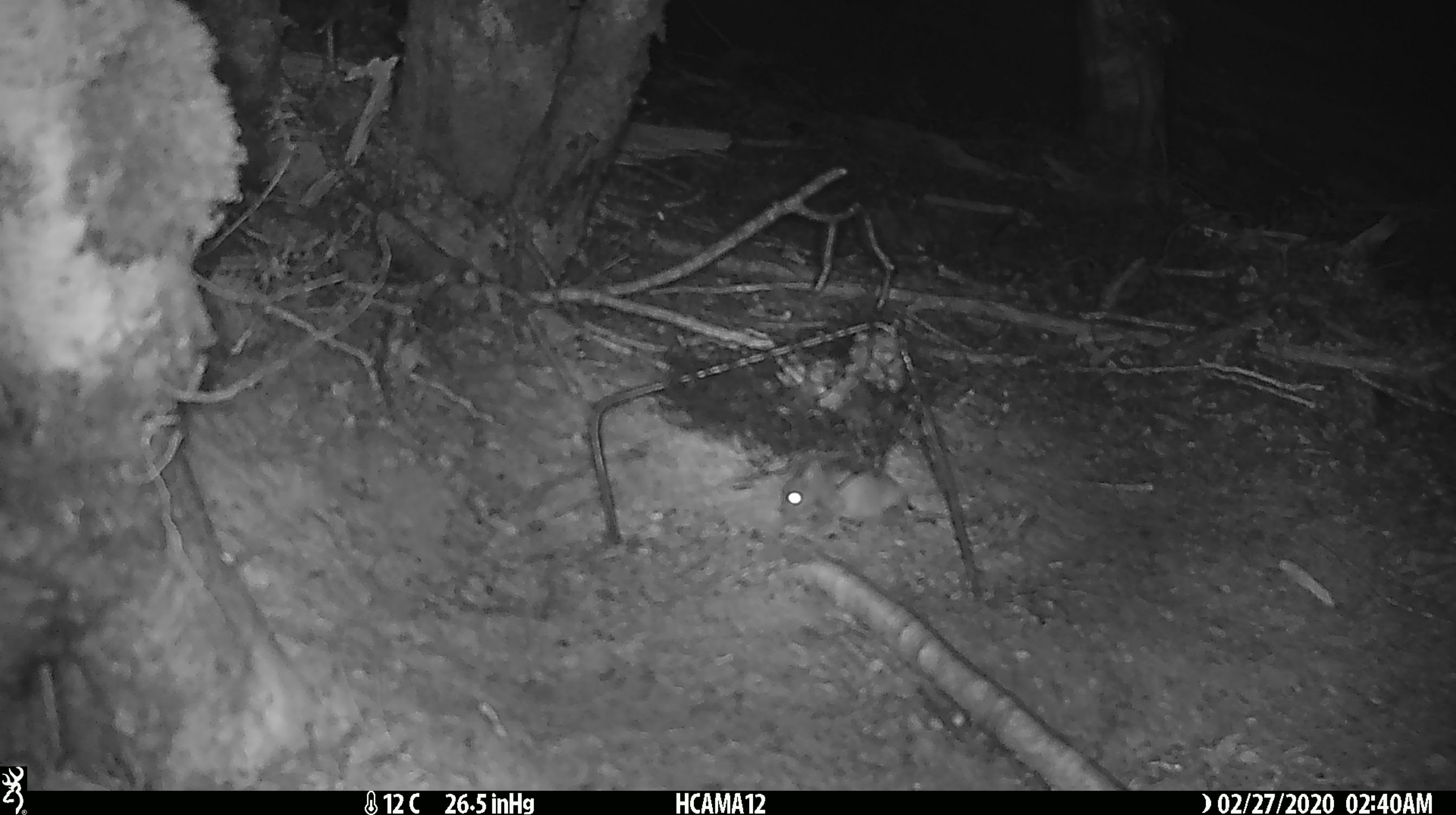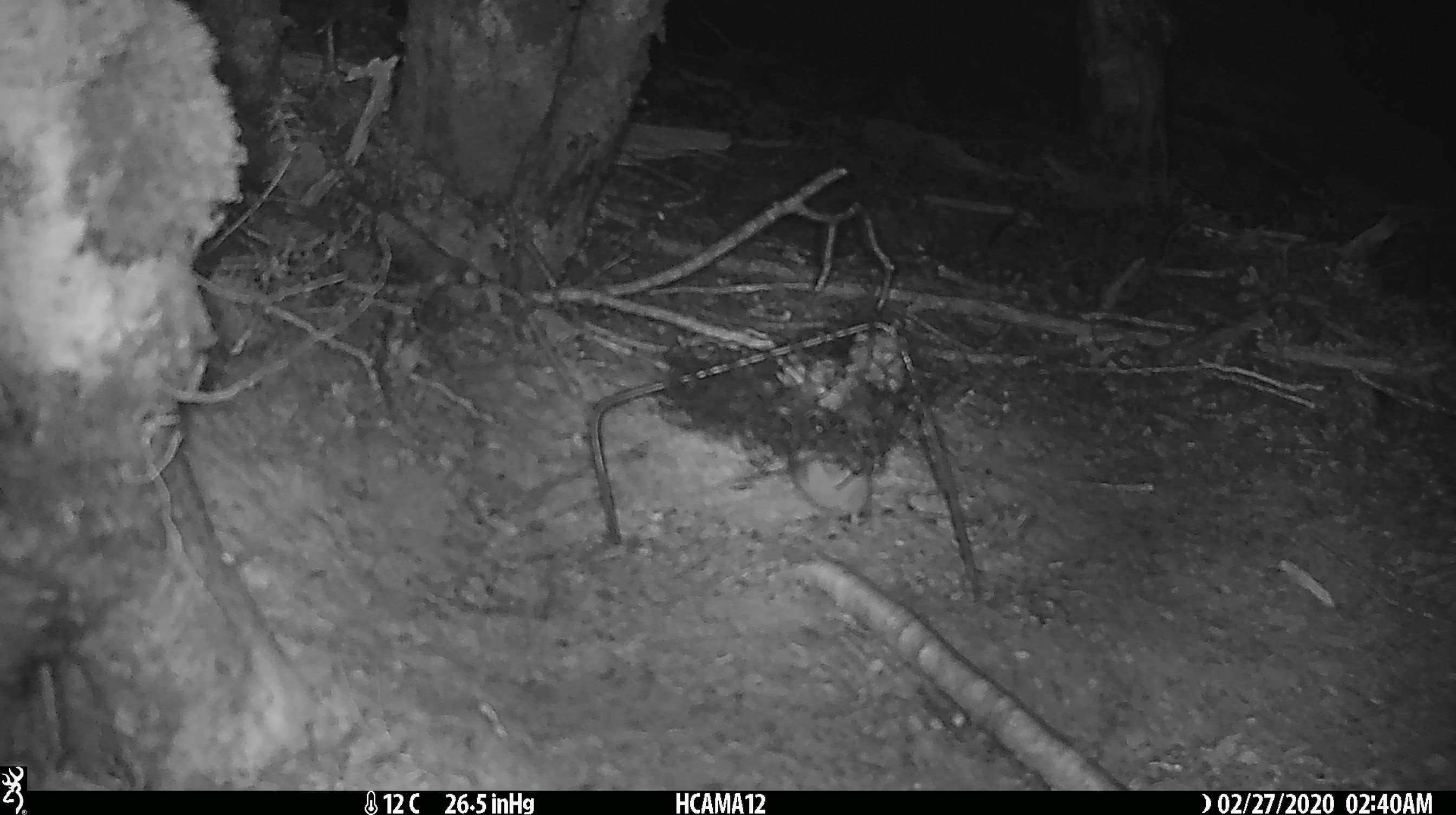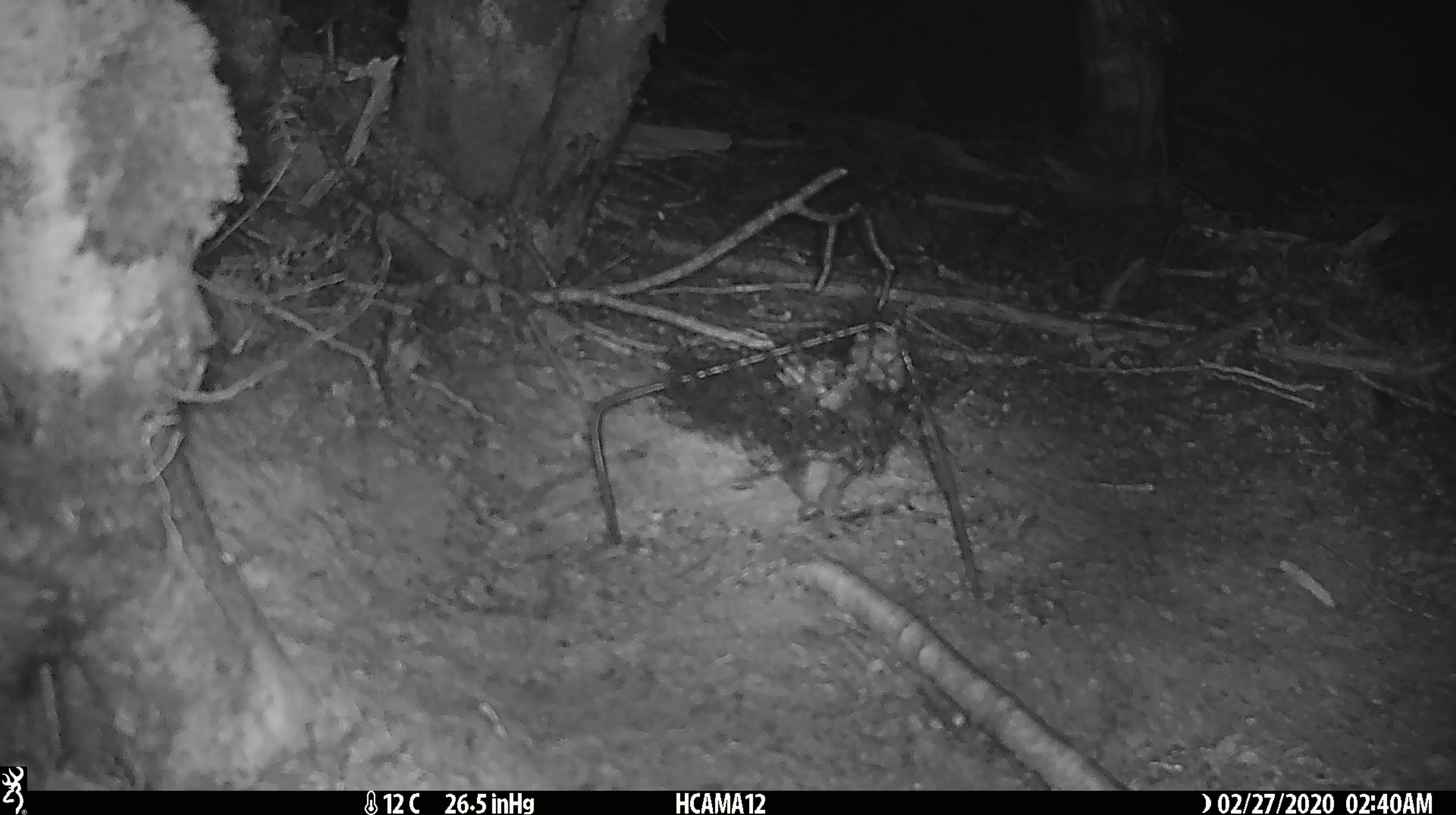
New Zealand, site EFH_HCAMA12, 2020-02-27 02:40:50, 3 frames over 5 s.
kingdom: Animalia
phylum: Chordata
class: Mammalia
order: Rodentia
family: Muridae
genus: Mus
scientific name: Mus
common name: mouse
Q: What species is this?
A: Mouse (Mus).